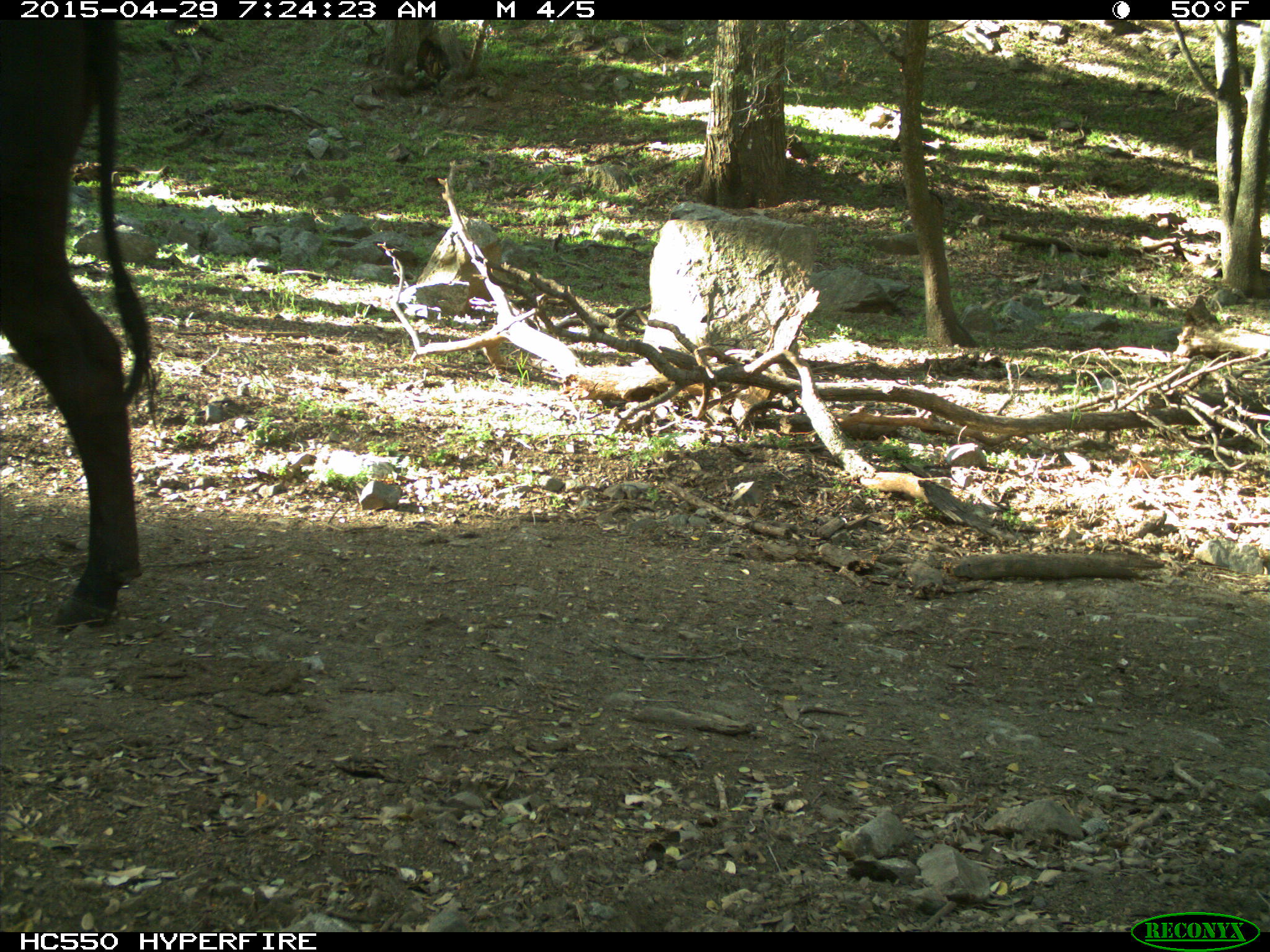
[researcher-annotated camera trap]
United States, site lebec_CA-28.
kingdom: Animalia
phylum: Chordata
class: Mammalia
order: Artiodactyla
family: Bovidae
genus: Bos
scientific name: Bos taurus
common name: domestic cow